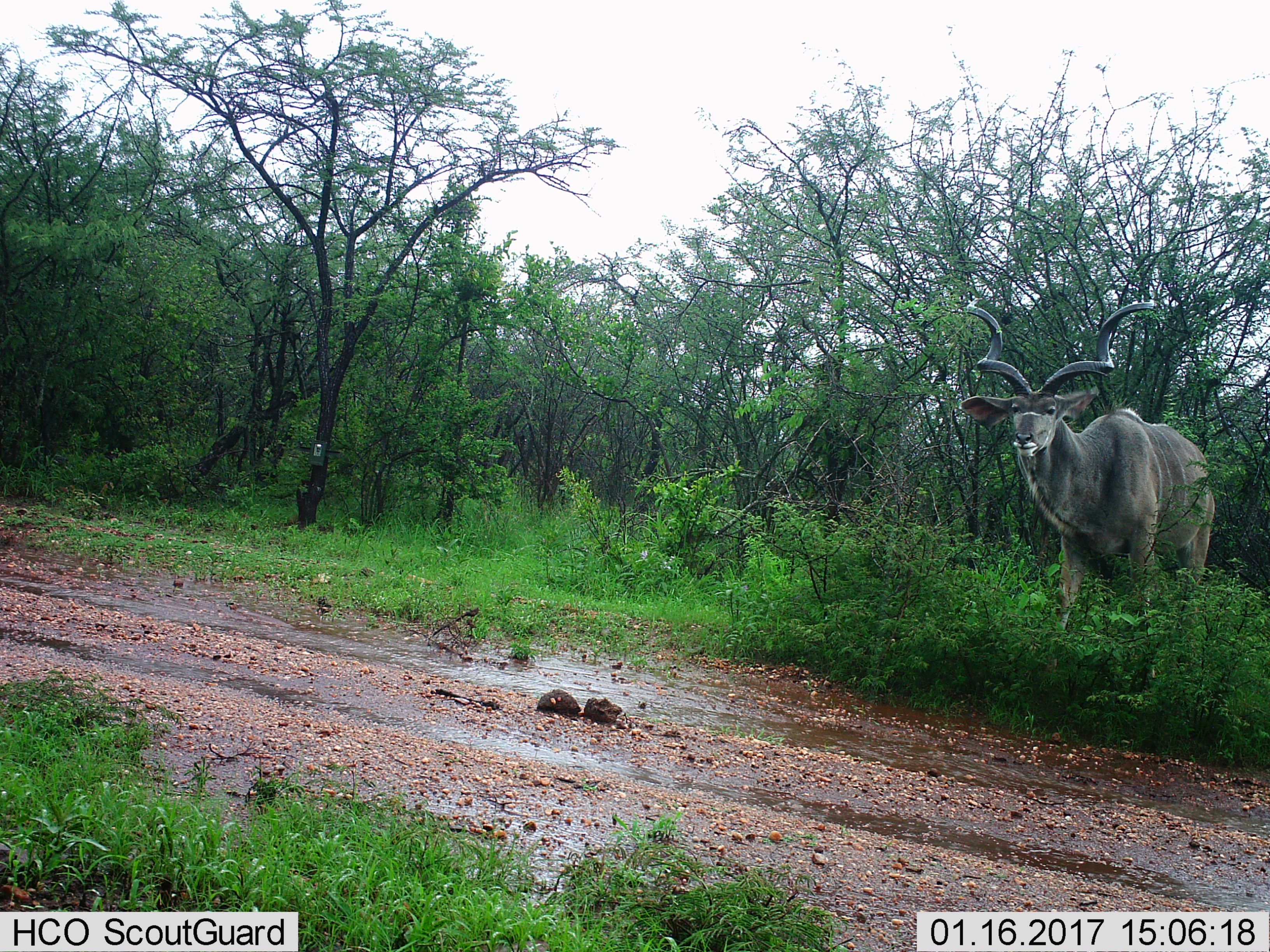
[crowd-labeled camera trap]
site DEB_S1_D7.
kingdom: Animalia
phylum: Chordata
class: Mammalia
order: Artiodactyla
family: Bovidae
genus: Tragelaphus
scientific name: Tragelaphus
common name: kudu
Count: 1.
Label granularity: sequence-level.